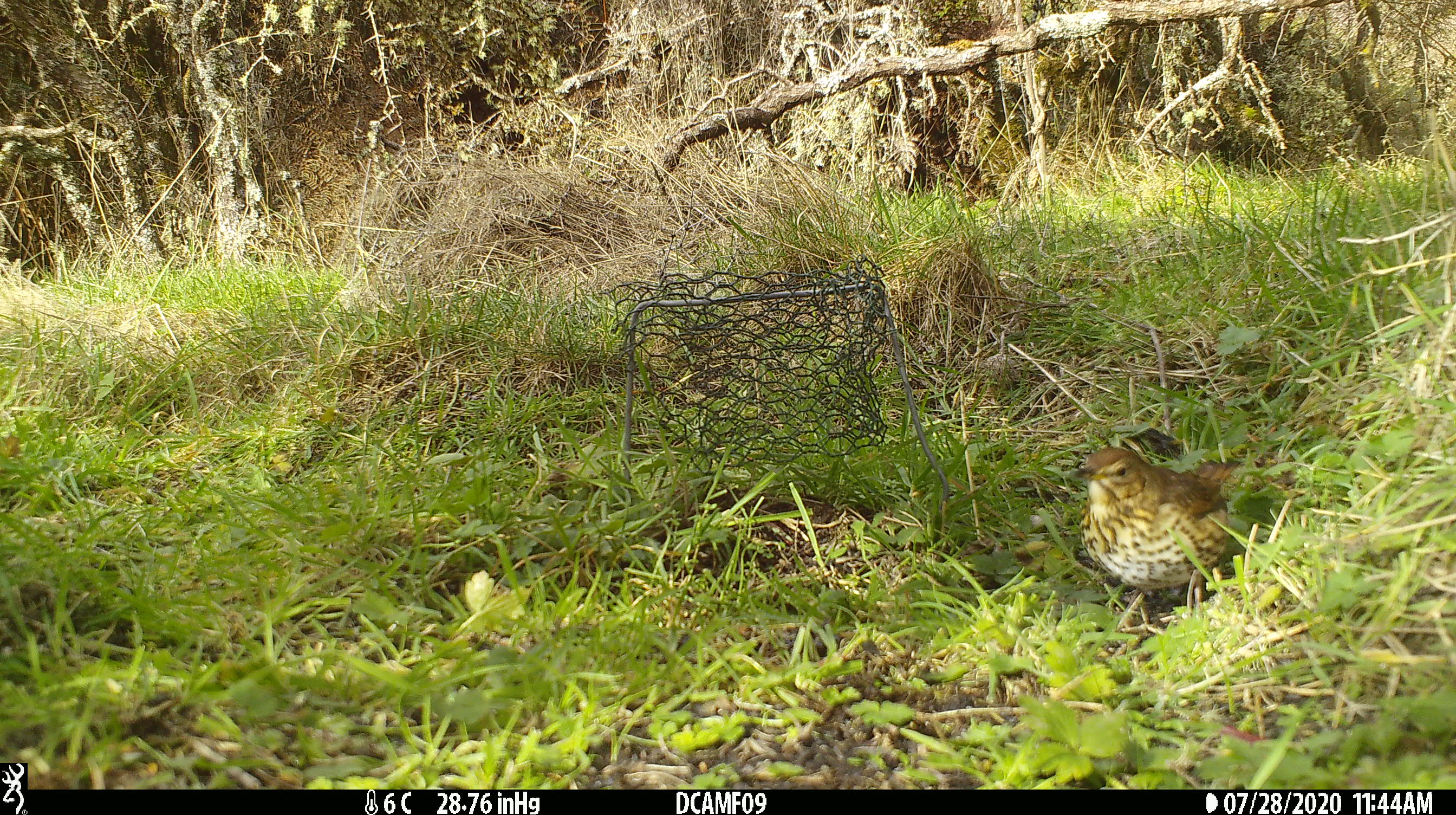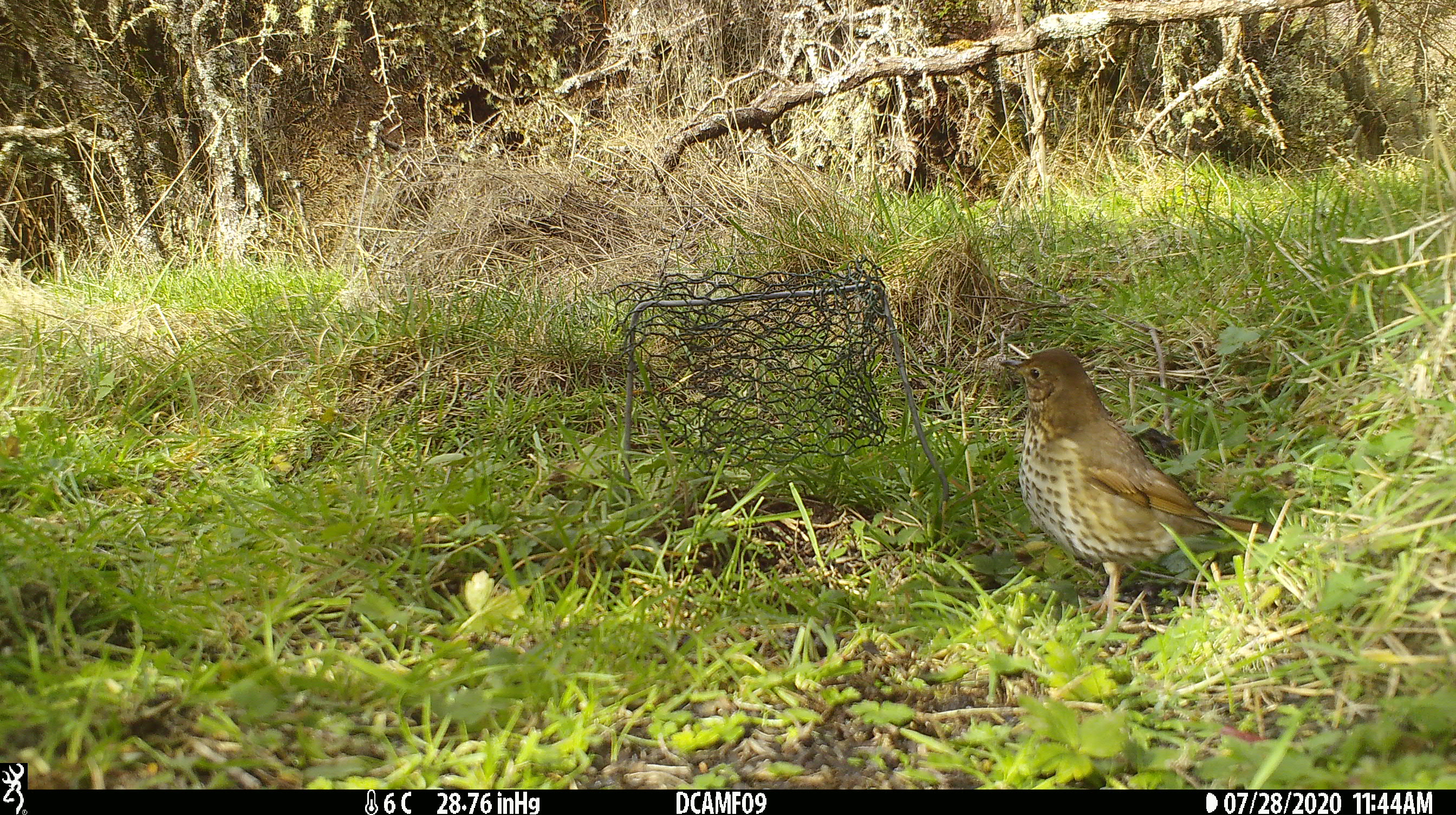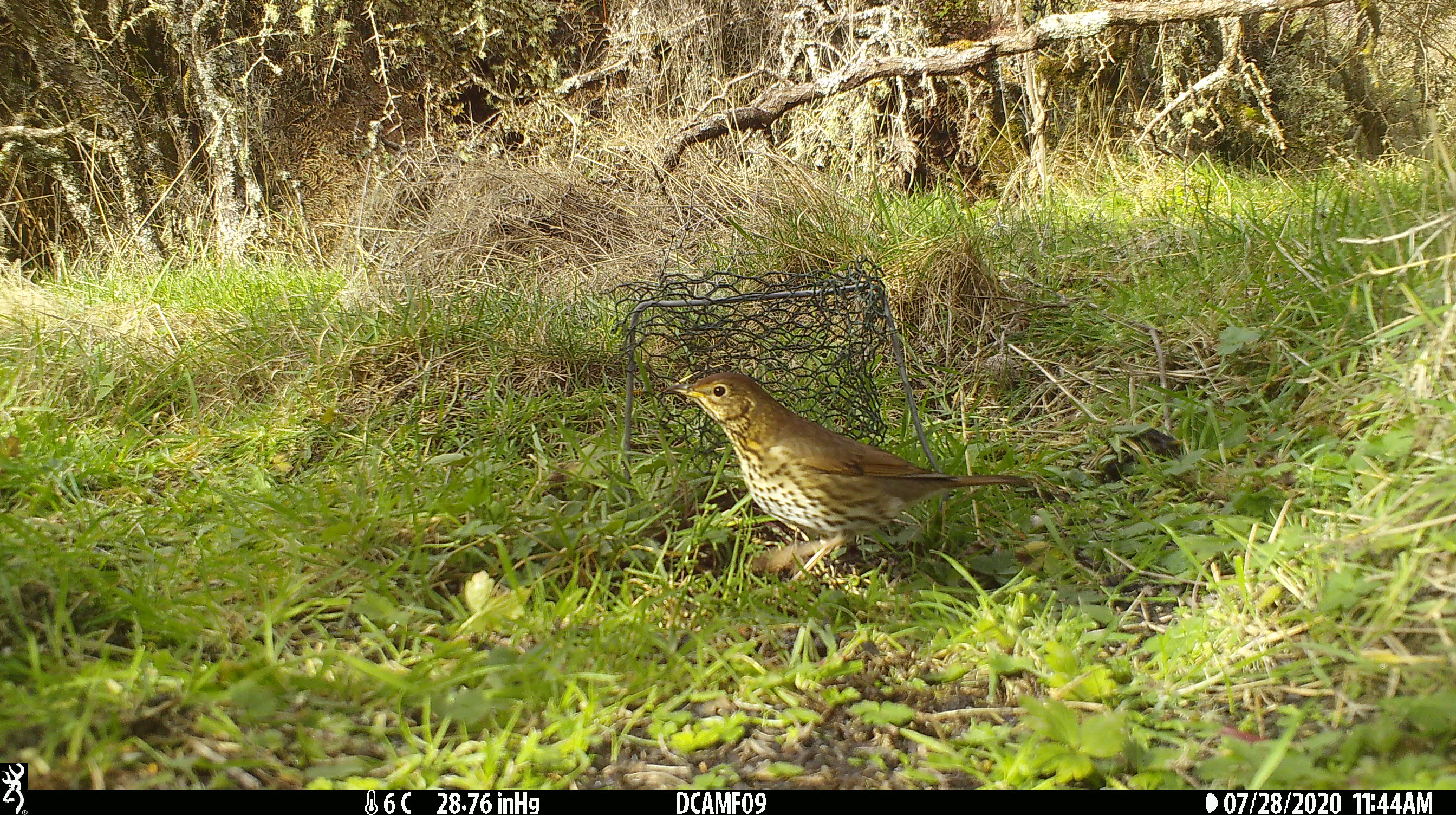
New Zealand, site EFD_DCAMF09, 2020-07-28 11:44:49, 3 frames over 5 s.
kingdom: Animalia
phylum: Chordata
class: Aves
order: Passeriformes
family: Turdidae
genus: Turdus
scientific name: Turdus philomelos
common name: song thrush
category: thrush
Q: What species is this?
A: Thrush (song thrush) (Turdus philomelos).